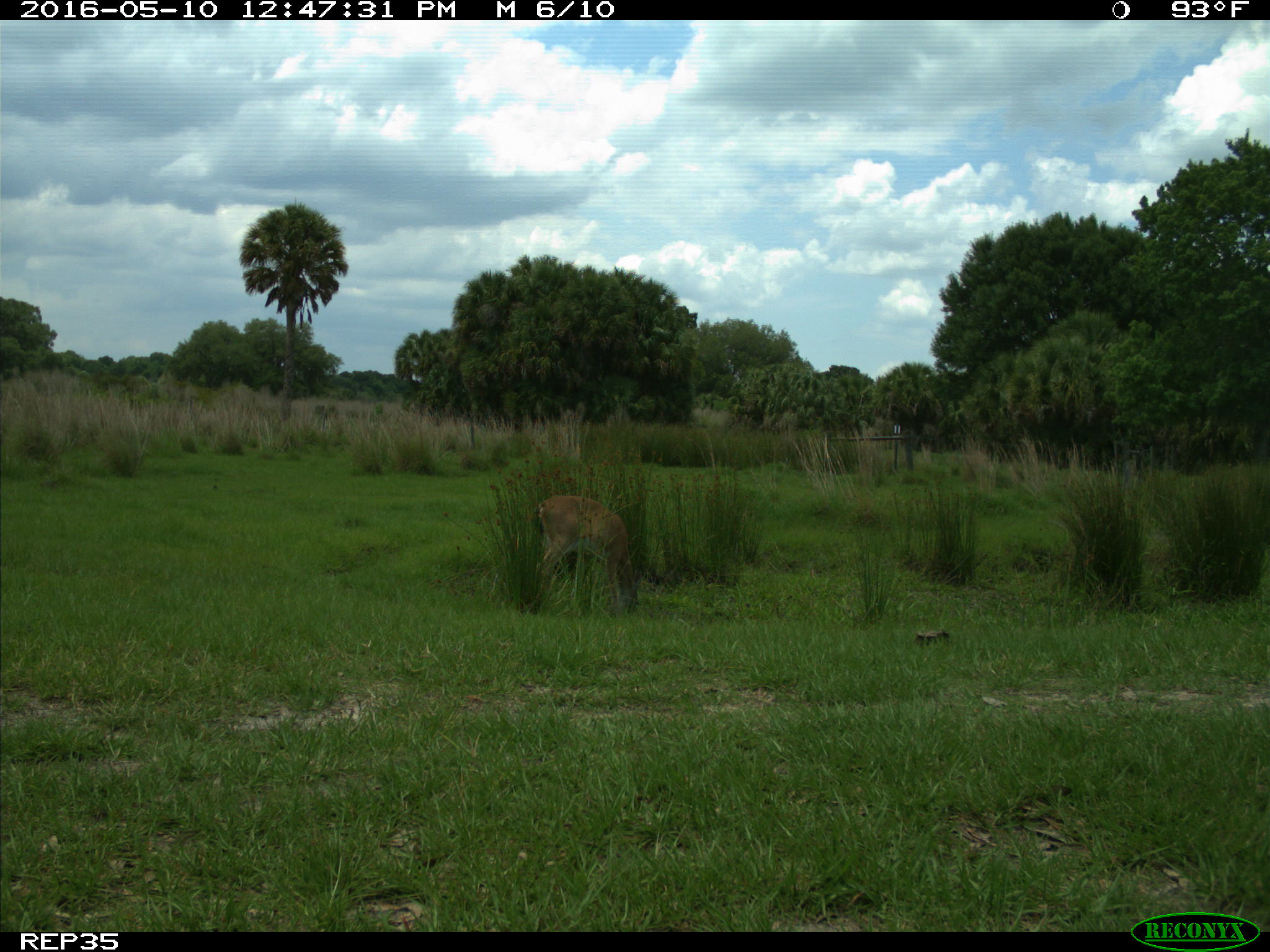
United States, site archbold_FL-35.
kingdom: Animalia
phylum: Chordata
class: Mammalia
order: Artiodactyla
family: Cervidae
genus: Odocoileus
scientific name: Odocoileus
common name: deer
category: unidentified deer